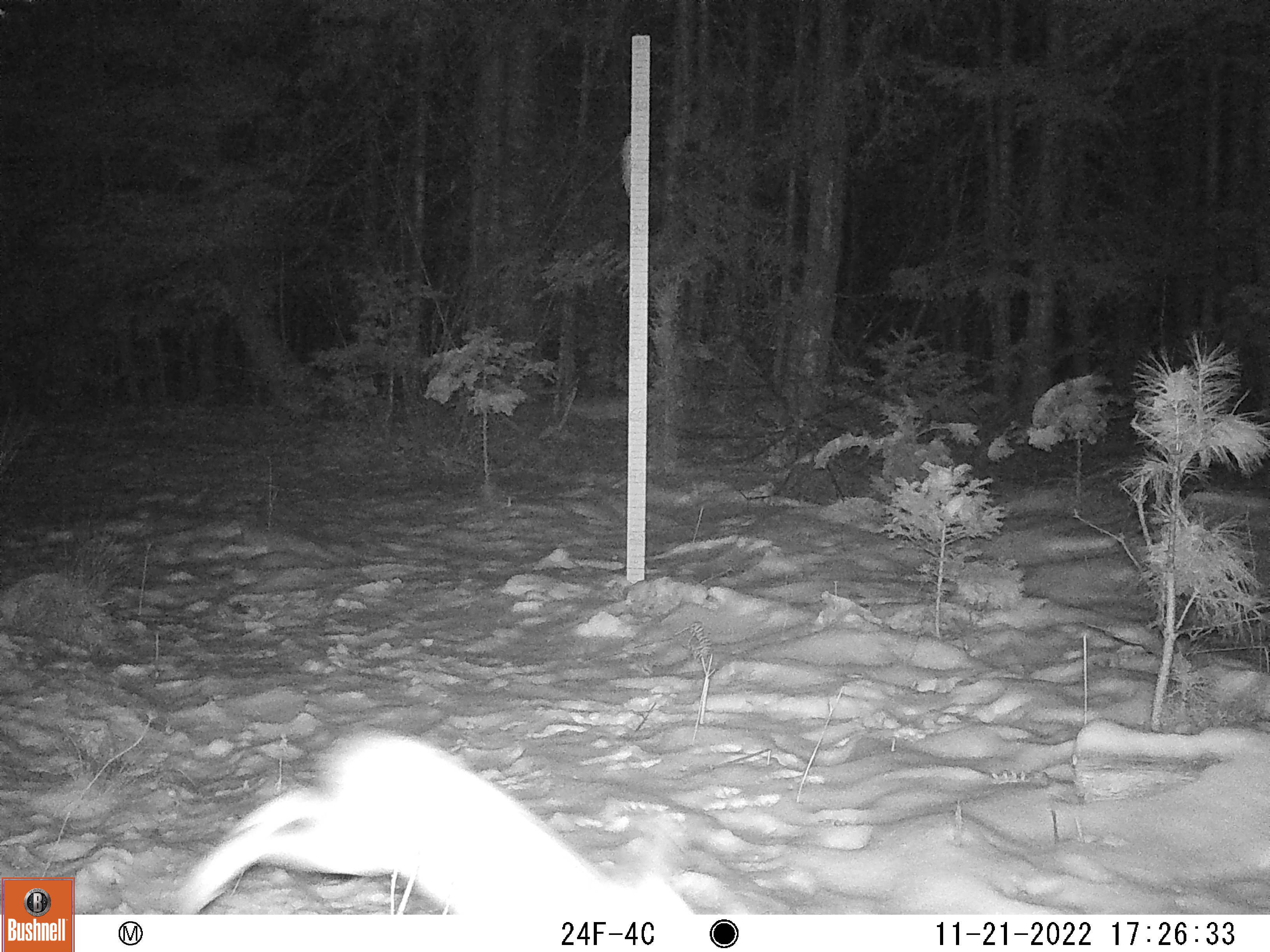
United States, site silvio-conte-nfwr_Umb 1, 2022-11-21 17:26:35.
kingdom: Animalia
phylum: Chordata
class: Mammalia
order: Lagomorpha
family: Leporidae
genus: Lepus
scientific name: Lepus americanus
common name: snowshoe hare